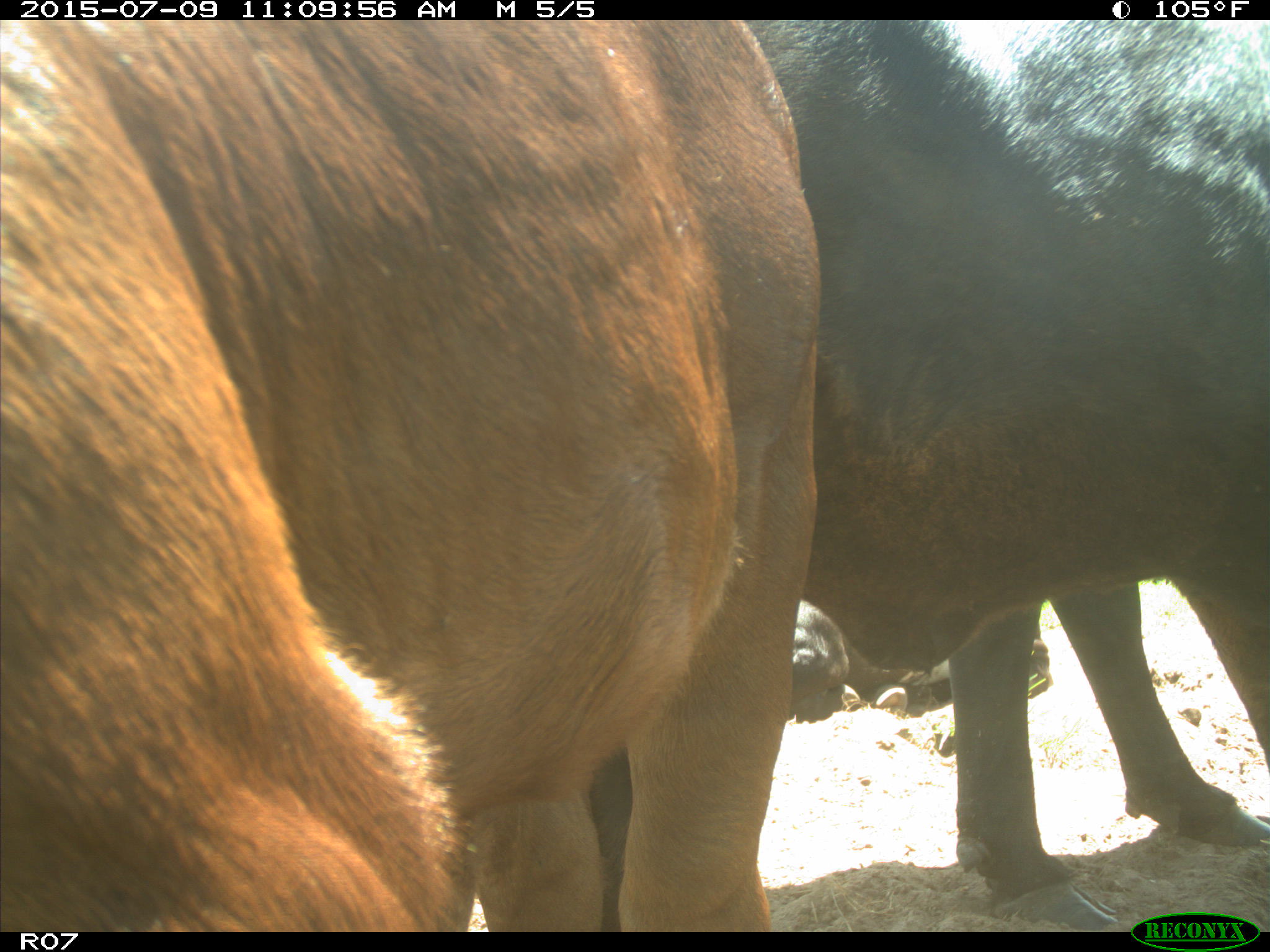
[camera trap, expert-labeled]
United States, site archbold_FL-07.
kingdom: Animalia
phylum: Chordata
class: Mammalia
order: Artiodactyla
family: Bovidae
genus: Bos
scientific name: Bos taurus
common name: domestic cow